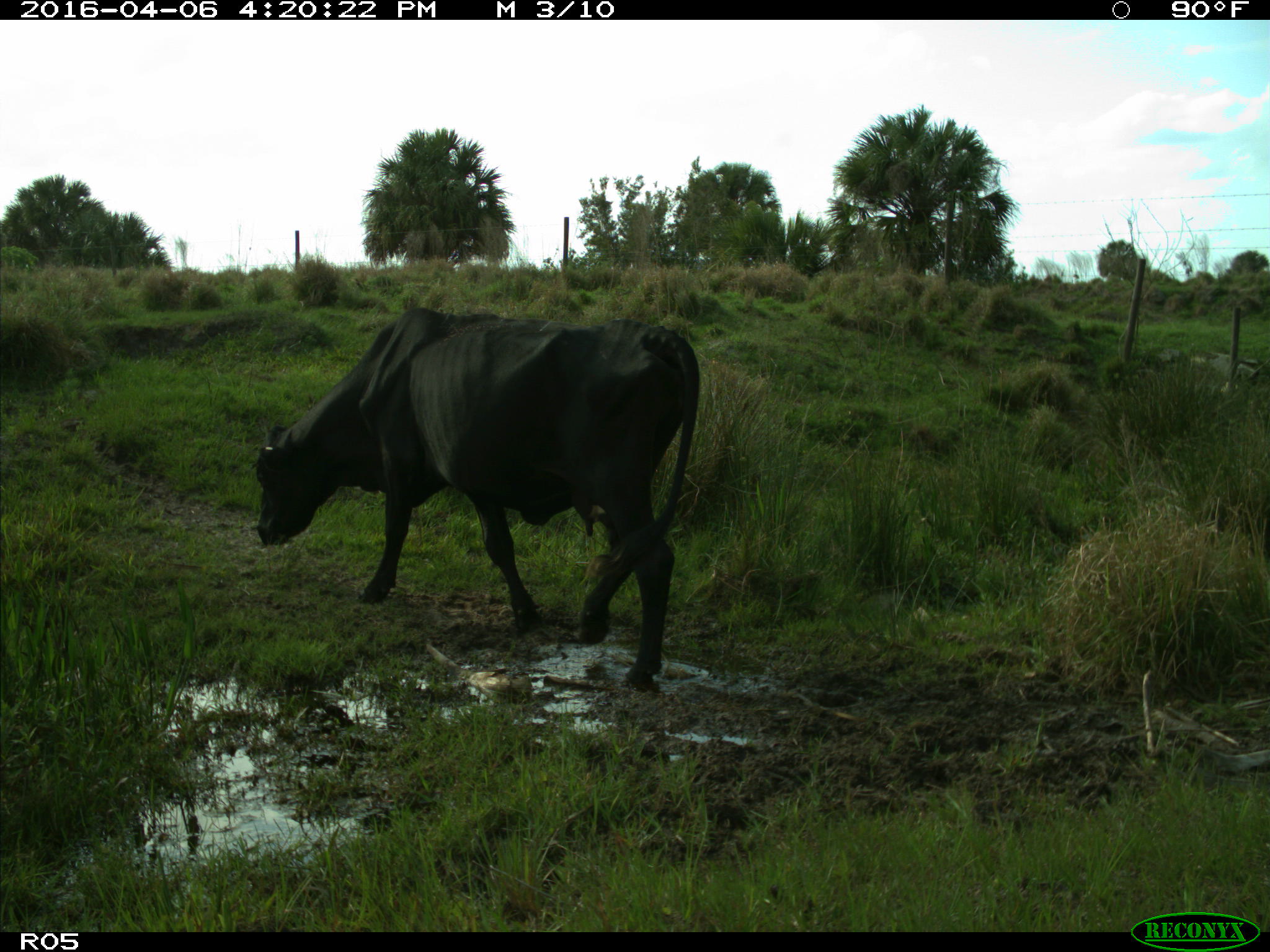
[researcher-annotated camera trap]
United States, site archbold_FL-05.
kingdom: Animalia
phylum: Chordata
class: Mammalia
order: Artiodactyla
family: Bovidae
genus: Bos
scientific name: Bos taurus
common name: domestic cow